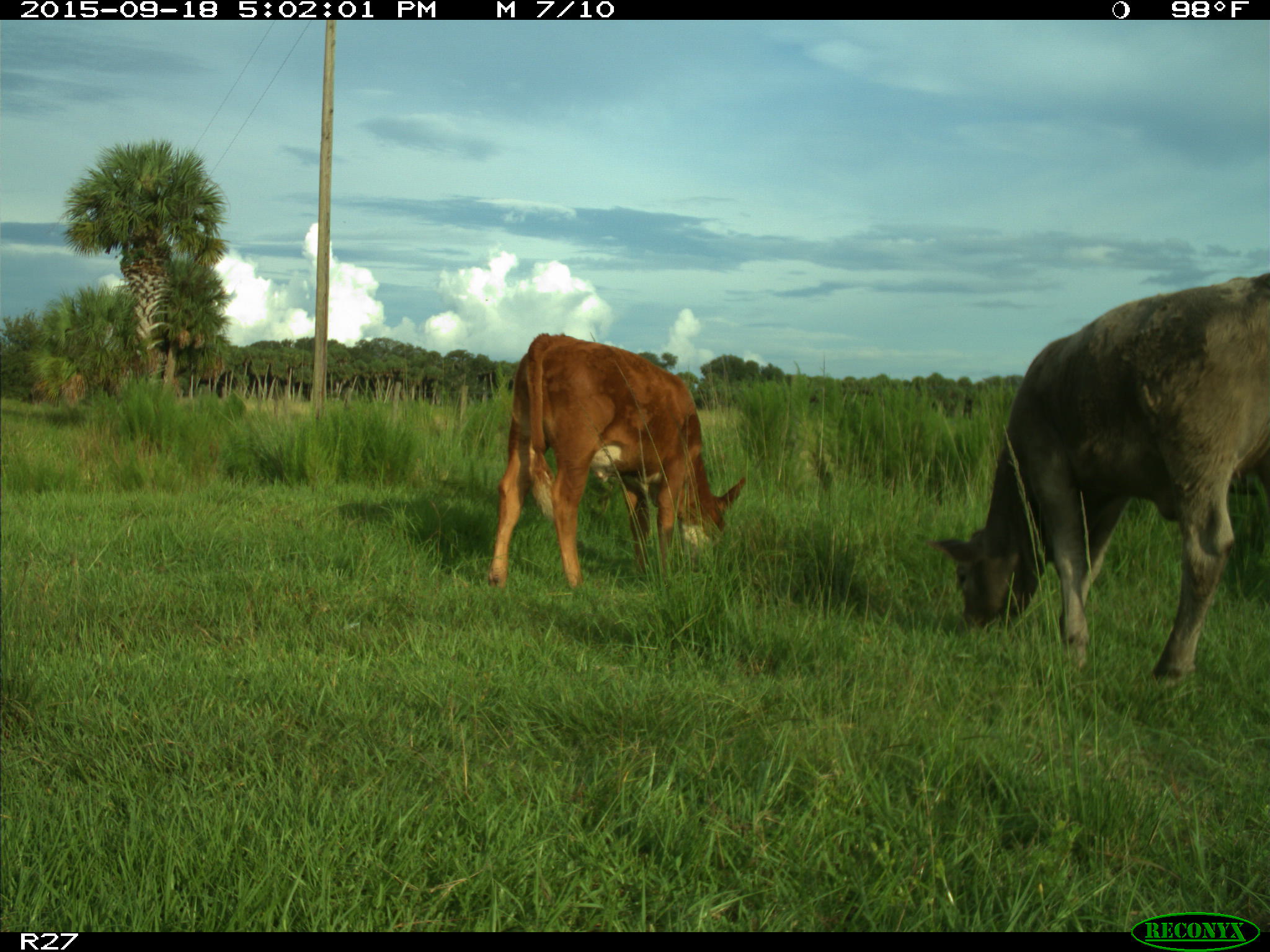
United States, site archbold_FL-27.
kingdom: Animalia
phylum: Chordata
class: Mammalia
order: Artiodactyla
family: Bovidae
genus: Bos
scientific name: Bos taurus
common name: domestic cow